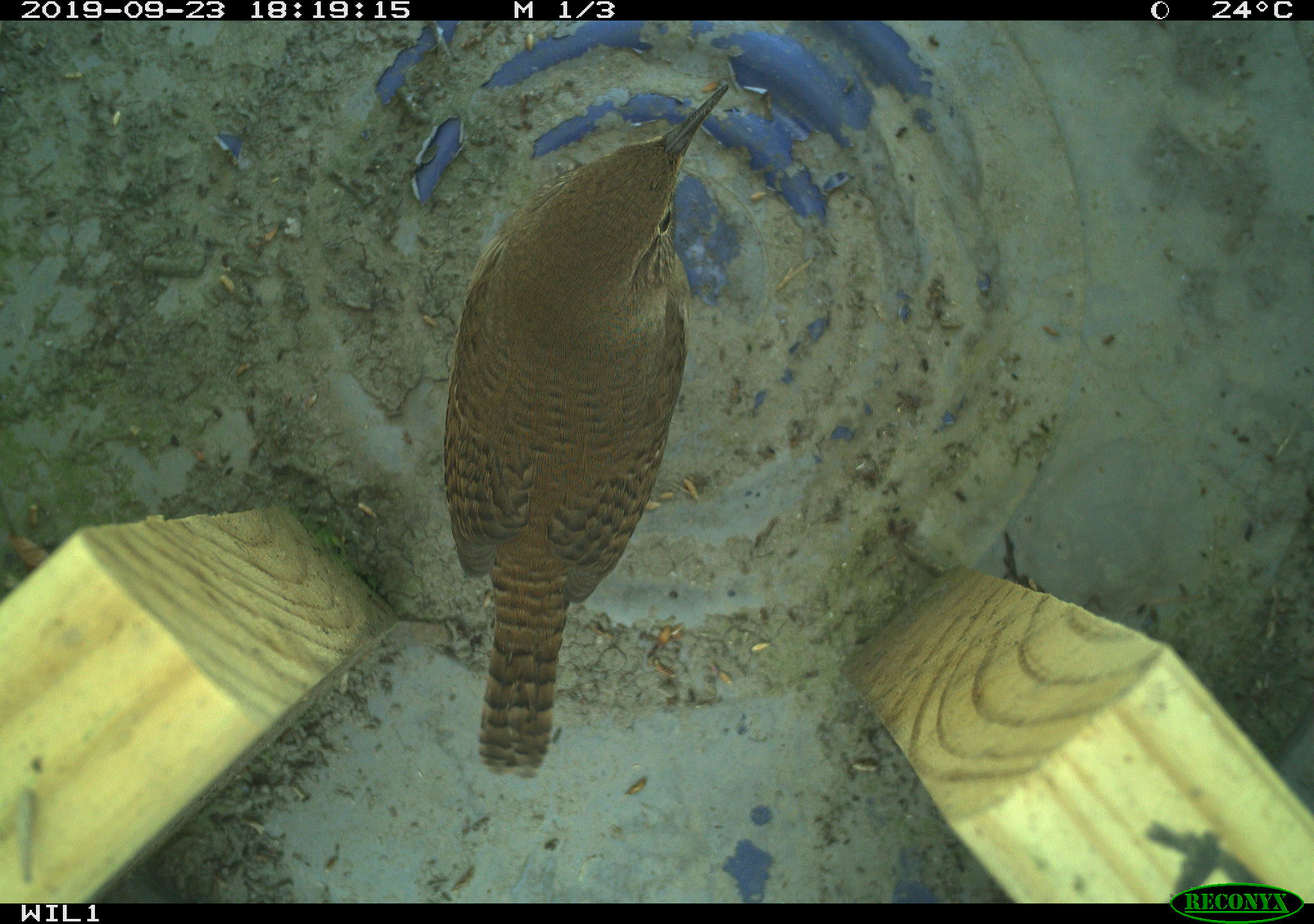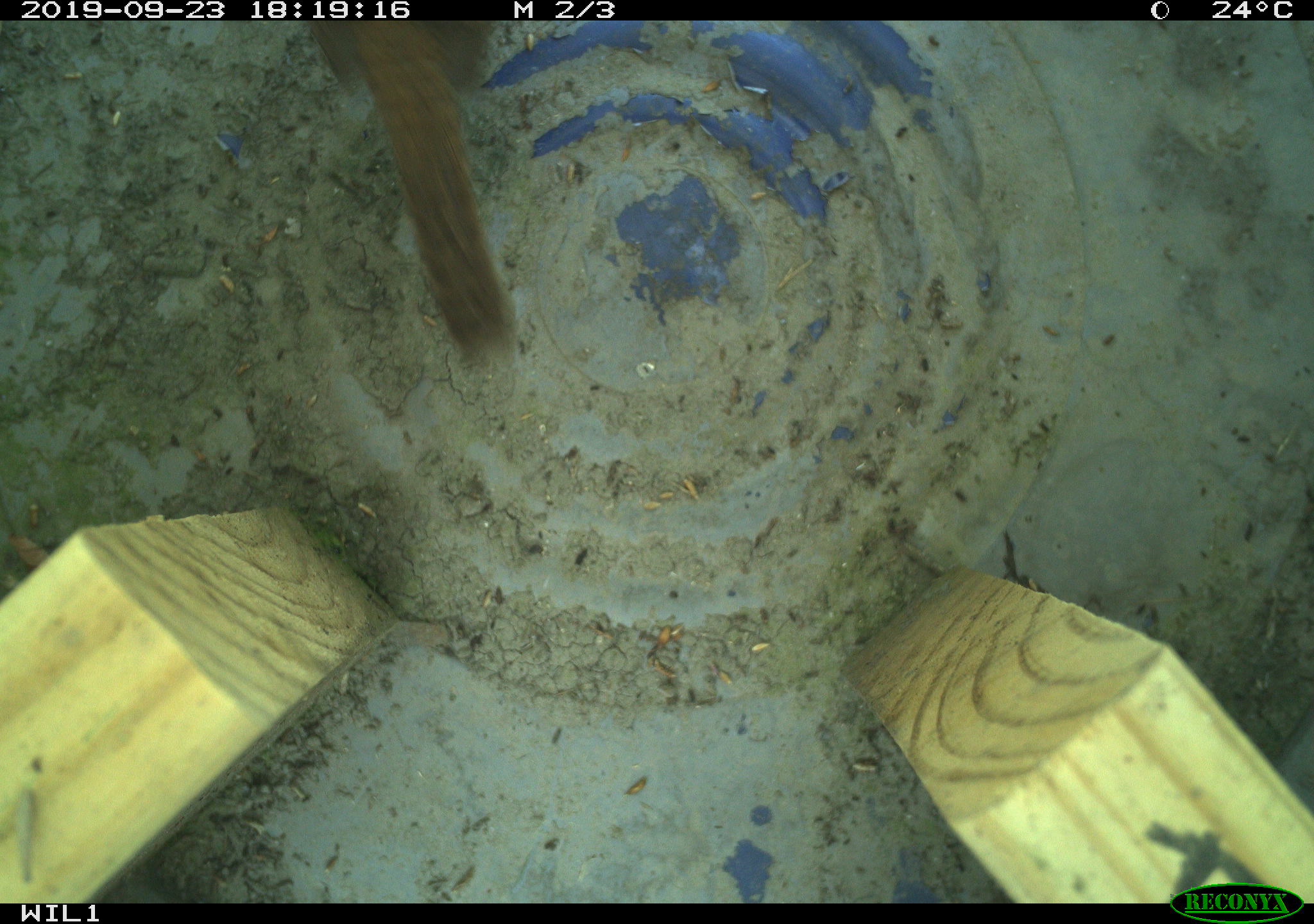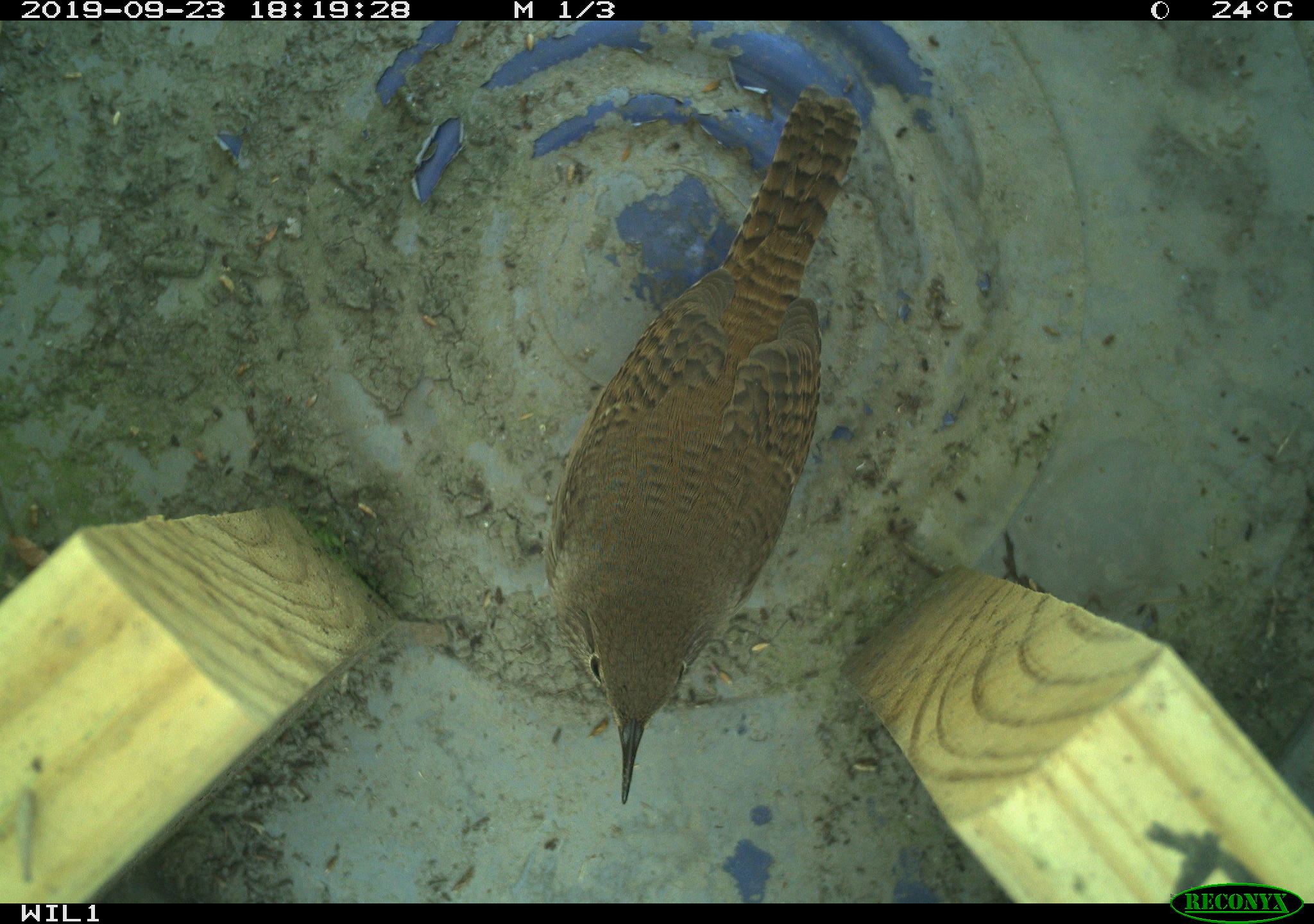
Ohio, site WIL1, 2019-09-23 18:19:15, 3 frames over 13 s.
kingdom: Animalia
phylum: Chordata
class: Aves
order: Passeriformes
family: Troglodytidae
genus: Troglodytes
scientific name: Troglodytes aedon aedon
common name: northern house wren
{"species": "northern house wren (Troglodytes aedon aedon)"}